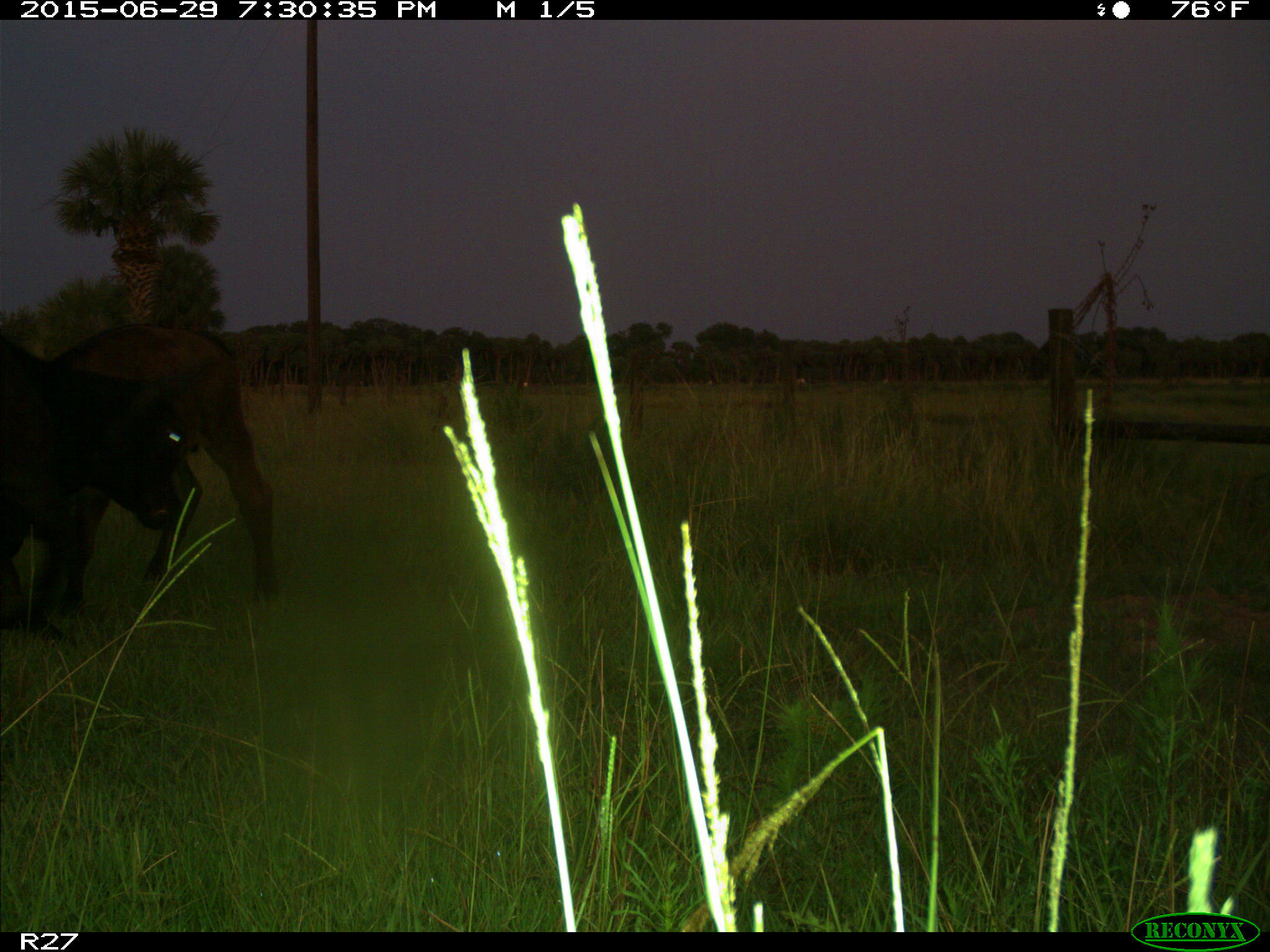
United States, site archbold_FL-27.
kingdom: Animalia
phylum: Chordata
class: Mammalia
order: Artiodactyla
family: Bovidae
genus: Bos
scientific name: Bos taurus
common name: domestic cow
Bos taurus (domestic cow).